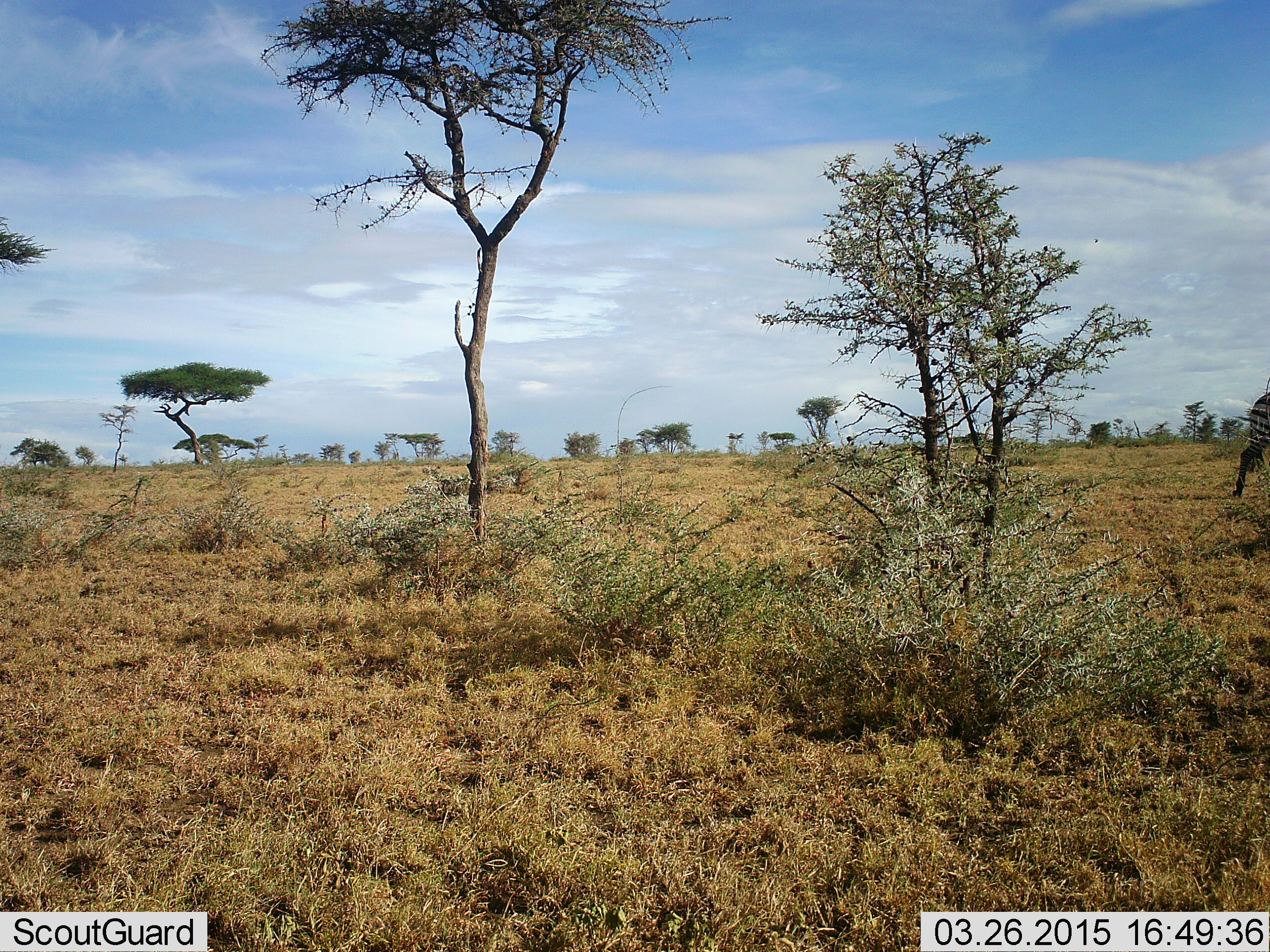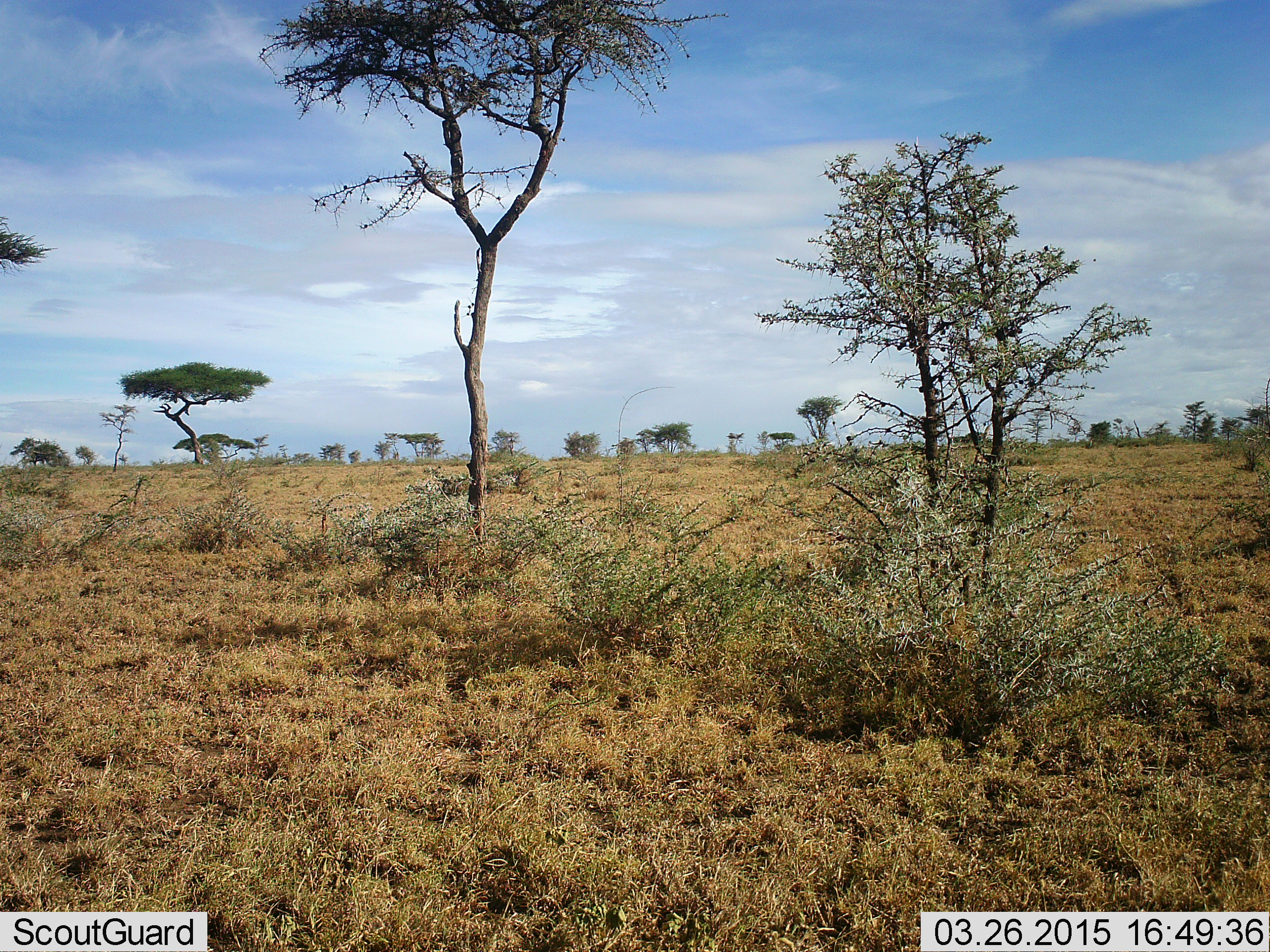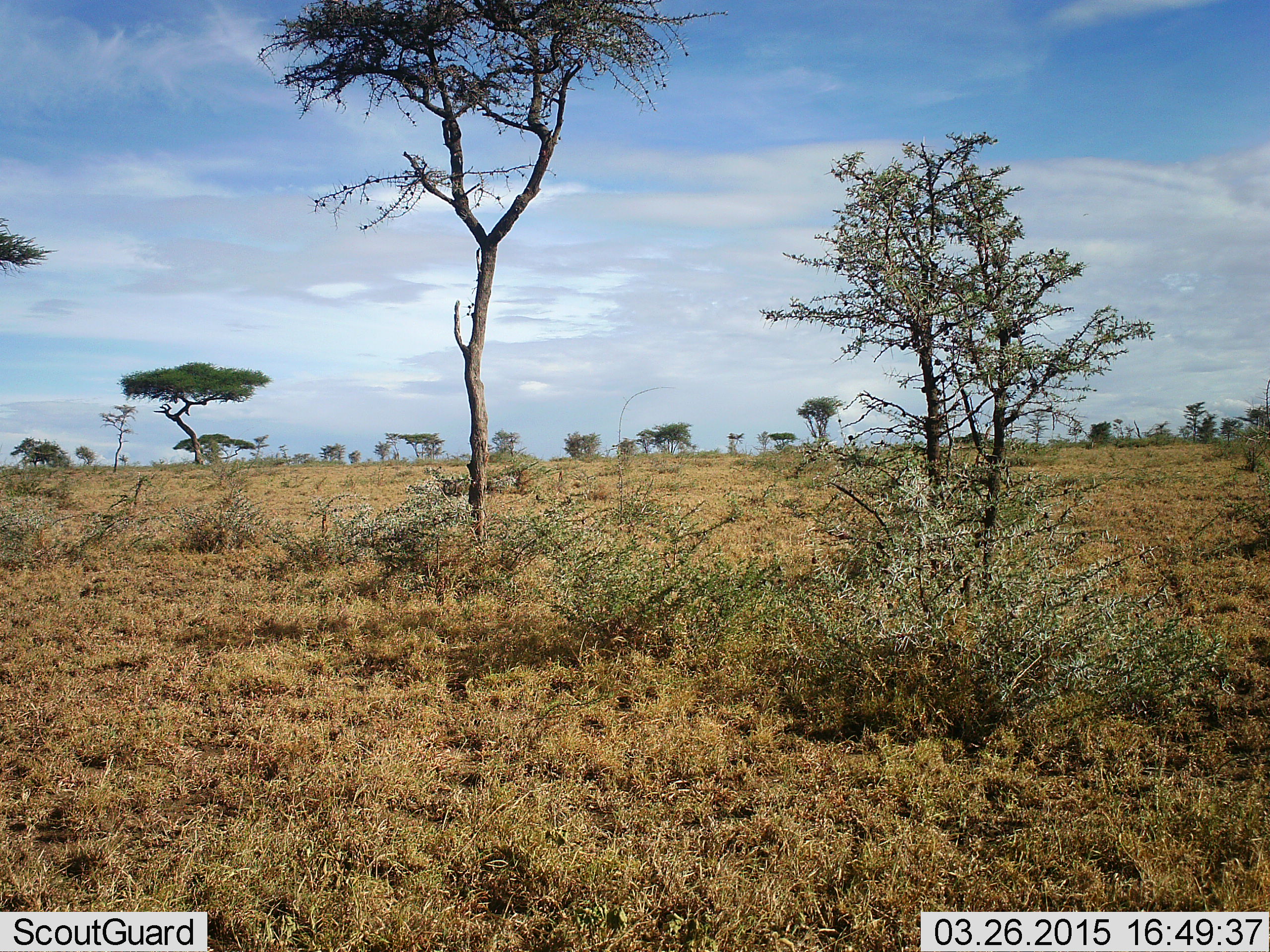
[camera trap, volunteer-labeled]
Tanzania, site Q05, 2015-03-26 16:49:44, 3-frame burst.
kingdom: Animalia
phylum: Chordata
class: Mammalia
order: Perissodactyla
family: Equidae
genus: Equus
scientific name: Equus quagga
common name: plains zebra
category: zebra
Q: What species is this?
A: Zebra (plains zebra) (Equus quagga).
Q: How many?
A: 1.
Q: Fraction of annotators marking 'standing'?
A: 0%.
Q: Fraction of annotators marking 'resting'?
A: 0%.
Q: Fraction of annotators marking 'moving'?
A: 100%.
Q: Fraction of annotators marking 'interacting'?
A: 0%.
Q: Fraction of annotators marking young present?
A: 0%.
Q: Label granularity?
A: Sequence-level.